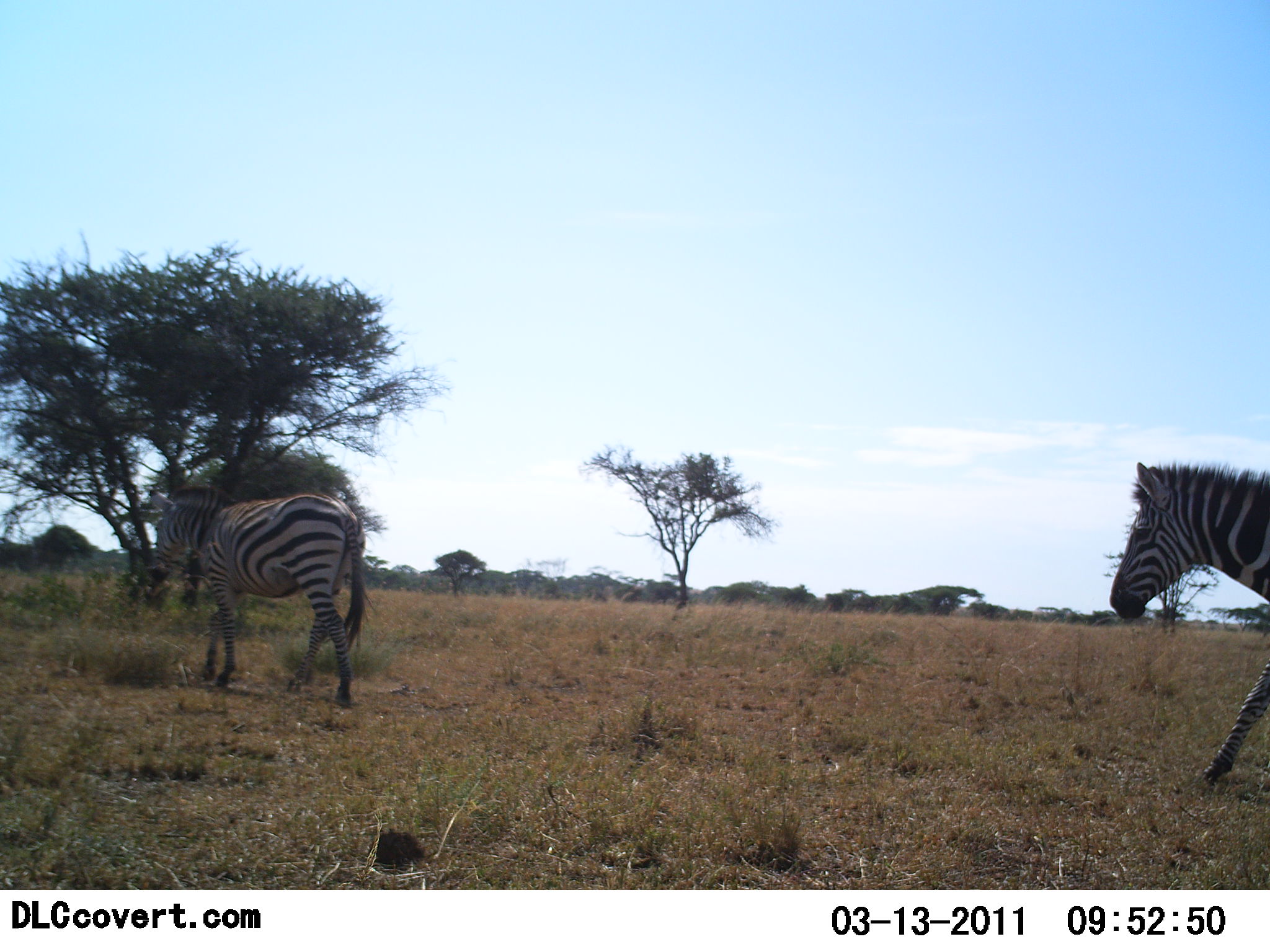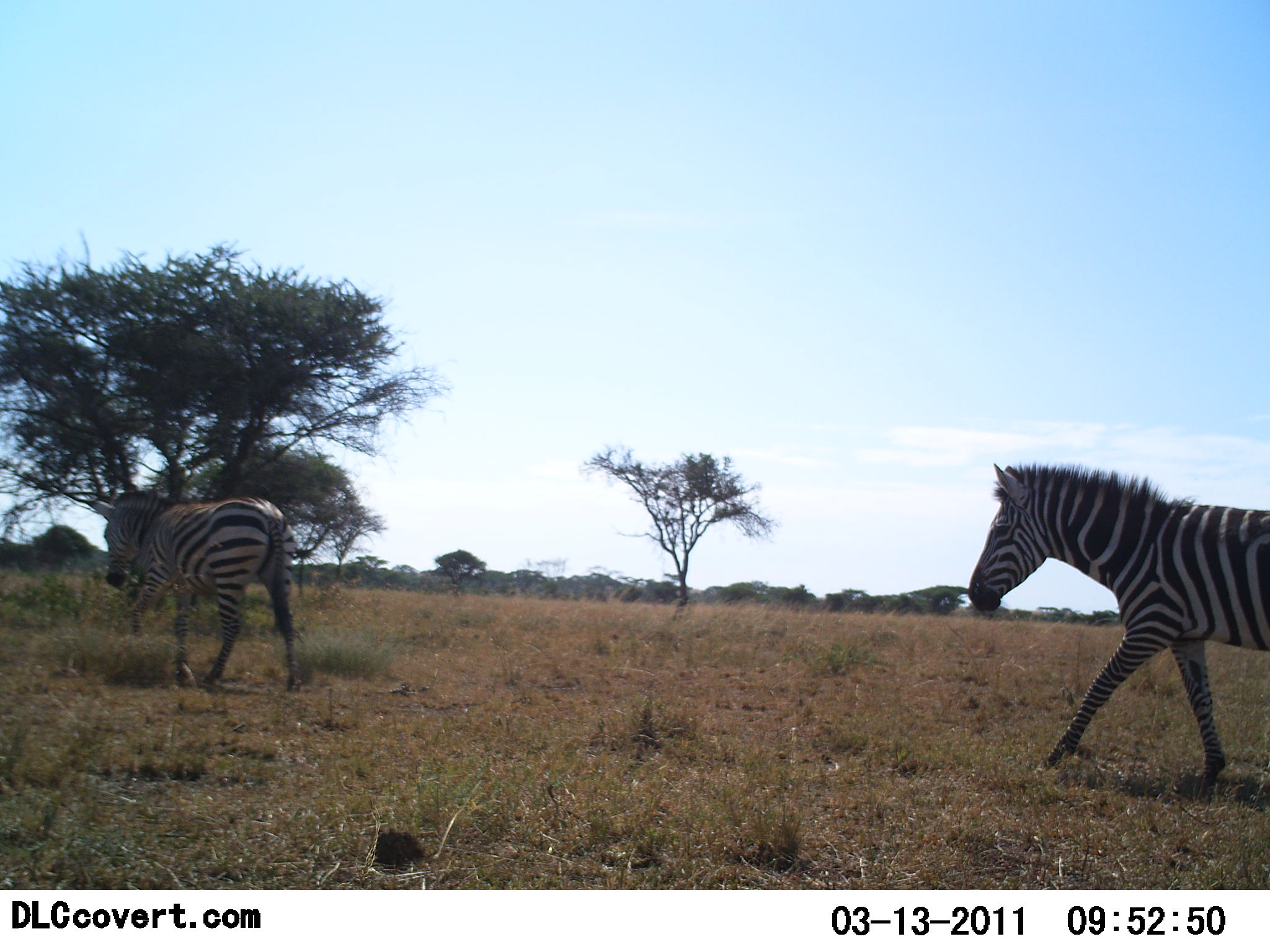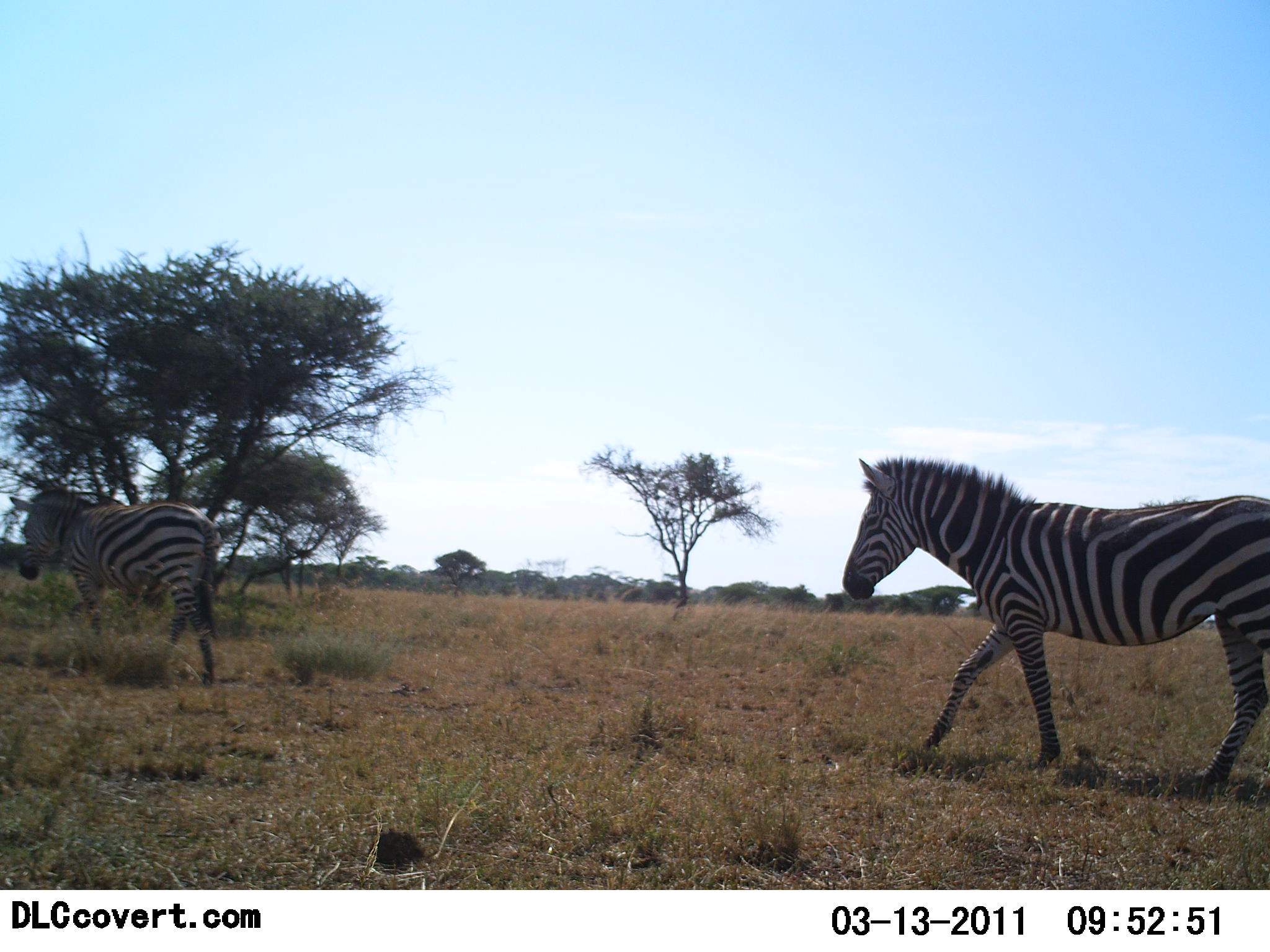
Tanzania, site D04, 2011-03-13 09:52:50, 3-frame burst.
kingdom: Animalia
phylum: Chordata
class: Mammalia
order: Perissodactyla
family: Equidae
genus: Equus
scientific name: Equus quagga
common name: plains zebra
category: zebra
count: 2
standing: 8%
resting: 0%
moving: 100%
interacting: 0%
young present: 0%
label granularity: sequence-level